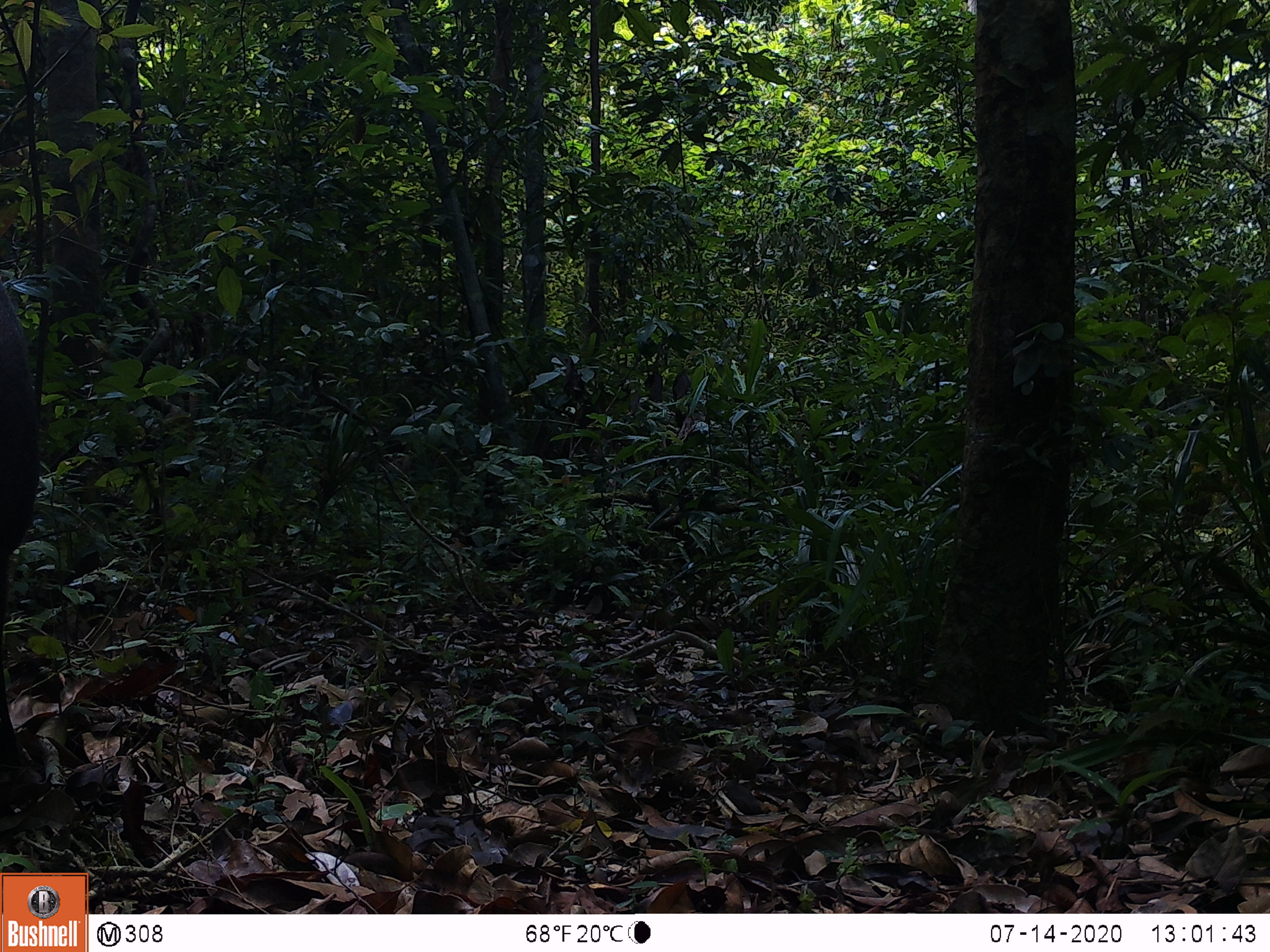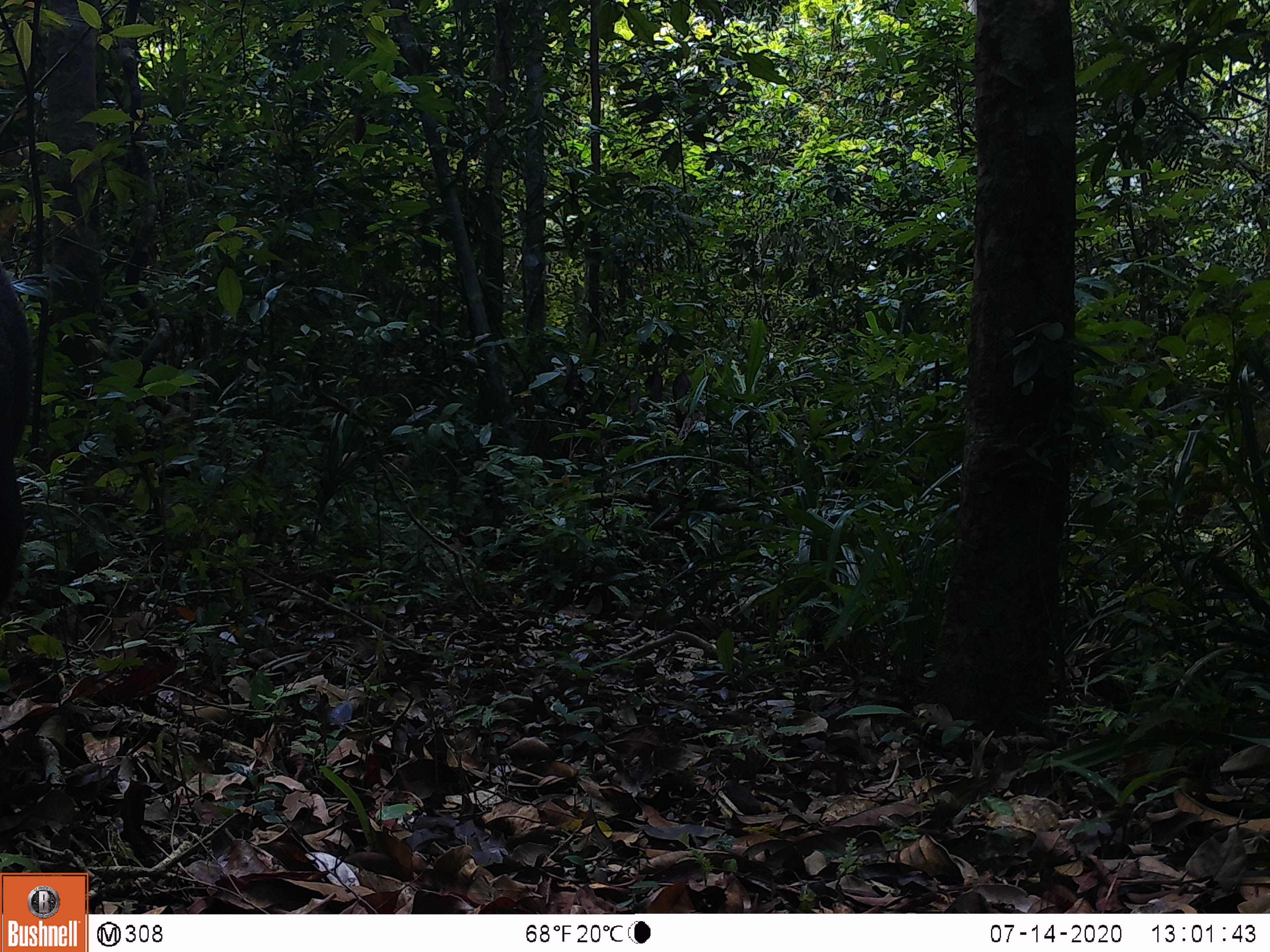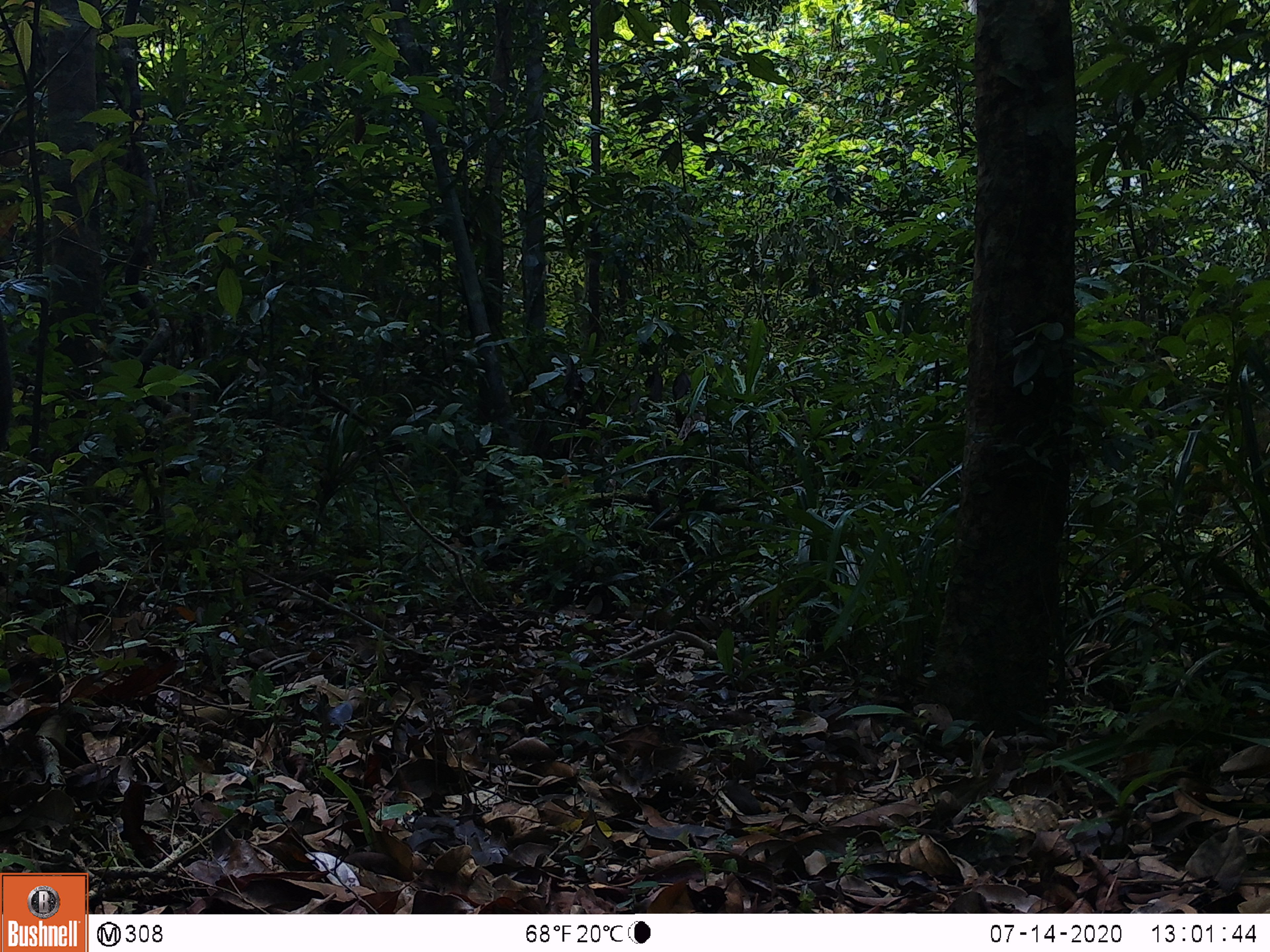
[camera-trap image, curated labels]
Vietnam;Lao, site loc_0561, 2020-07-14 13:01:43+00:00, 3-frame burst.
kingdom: Animalia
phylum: Chordata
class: Mammalia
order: Artiodactyla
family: Suidae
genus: Sus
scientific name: Sus scrofa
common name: eurasian wild pig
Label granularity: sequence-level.